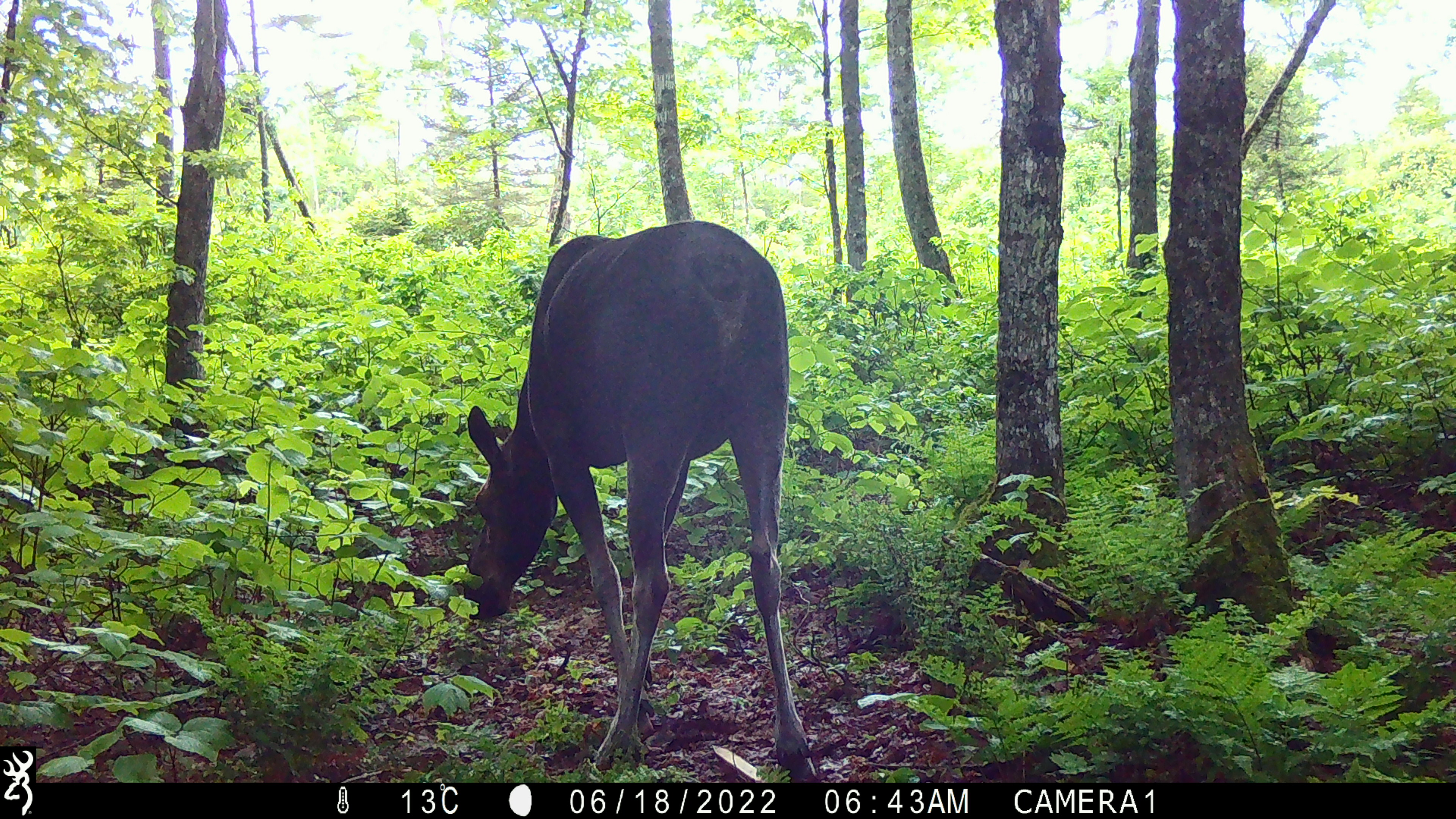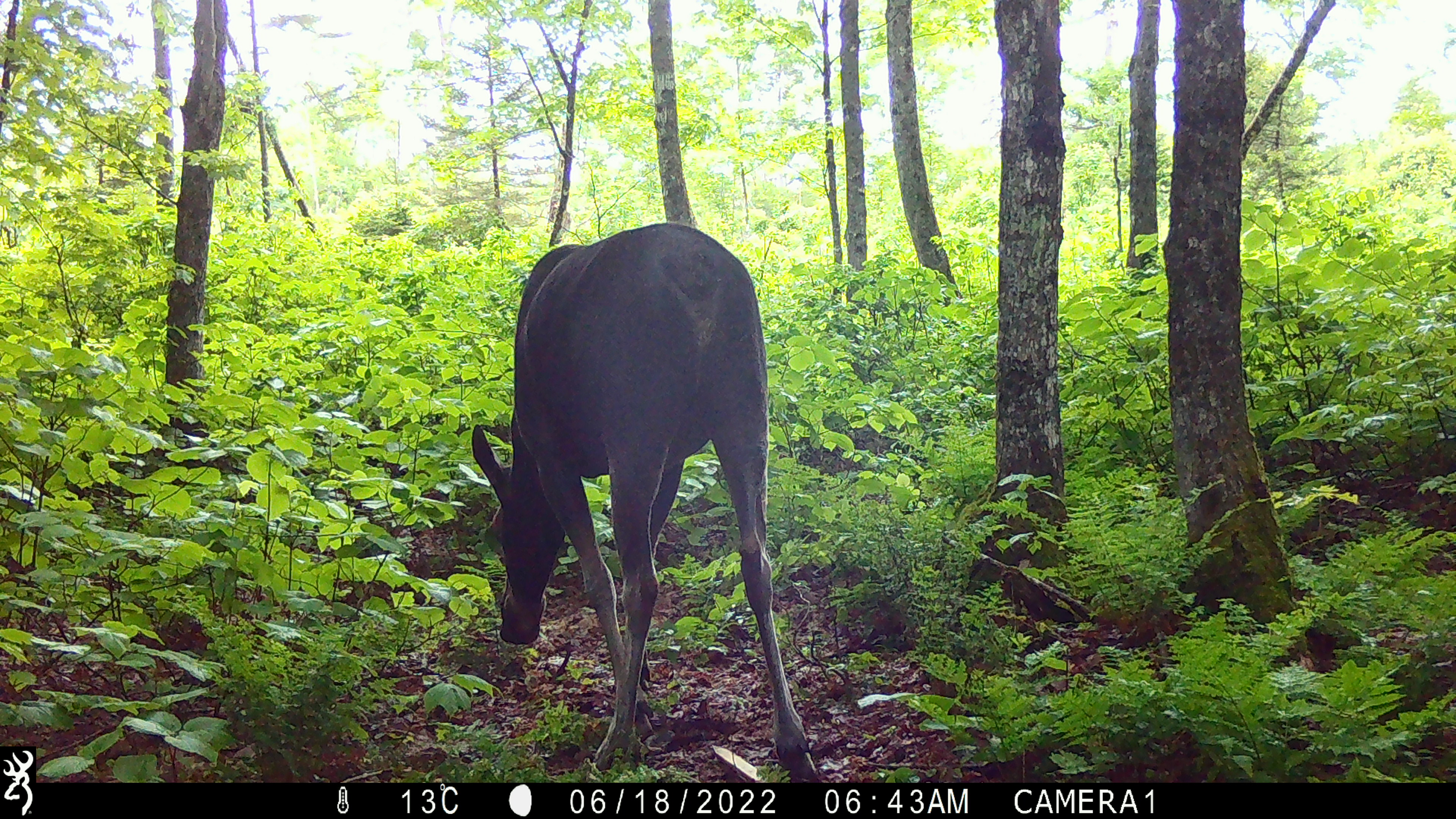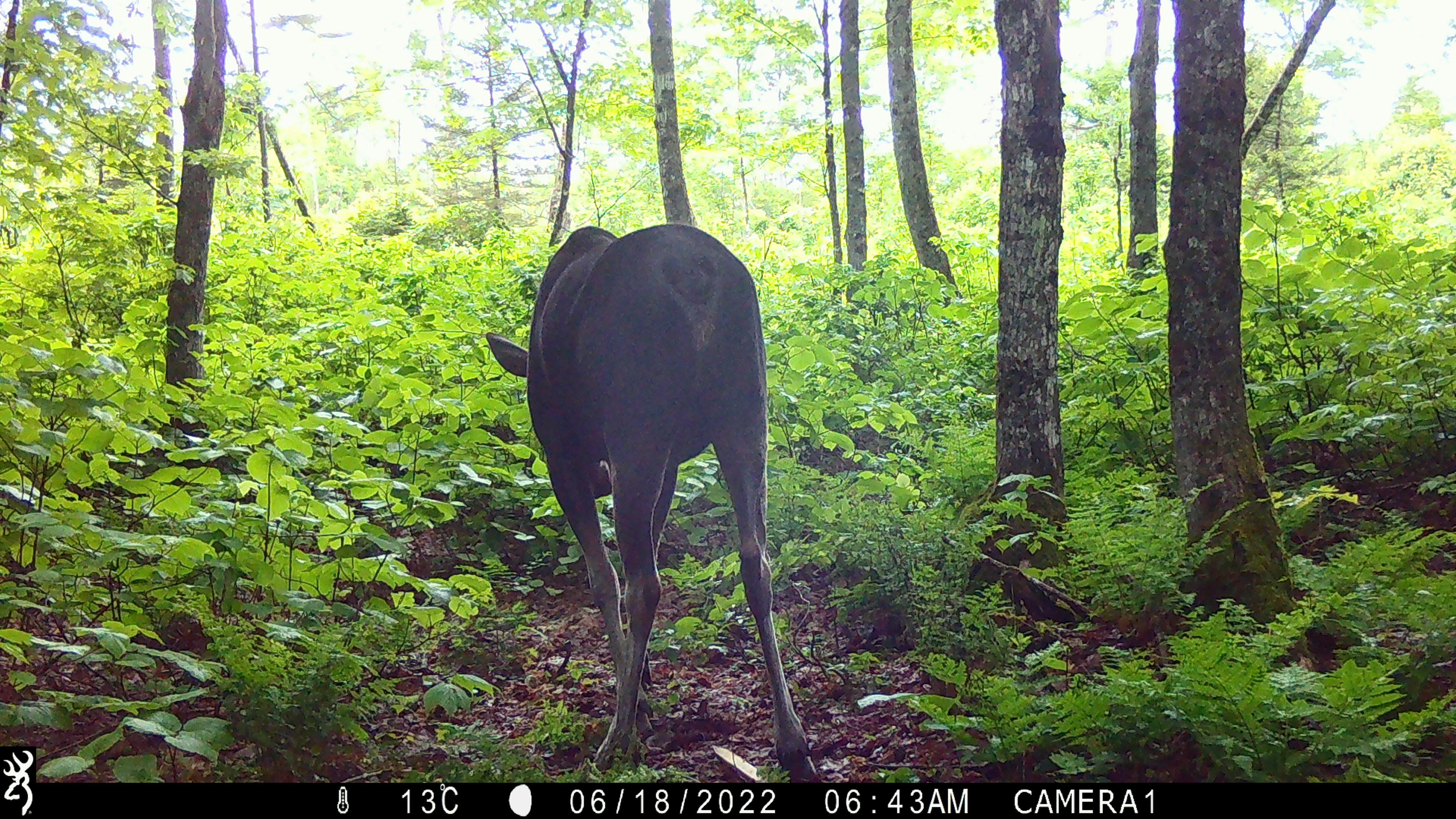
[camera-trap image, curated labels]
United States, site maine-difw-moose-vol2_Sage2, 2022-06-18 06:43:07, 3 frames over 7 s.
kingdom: Animalia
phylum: Chordata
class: Mammalia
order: Artiodactyla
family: Cervidae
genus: Alces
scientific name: Alces alces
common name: moose